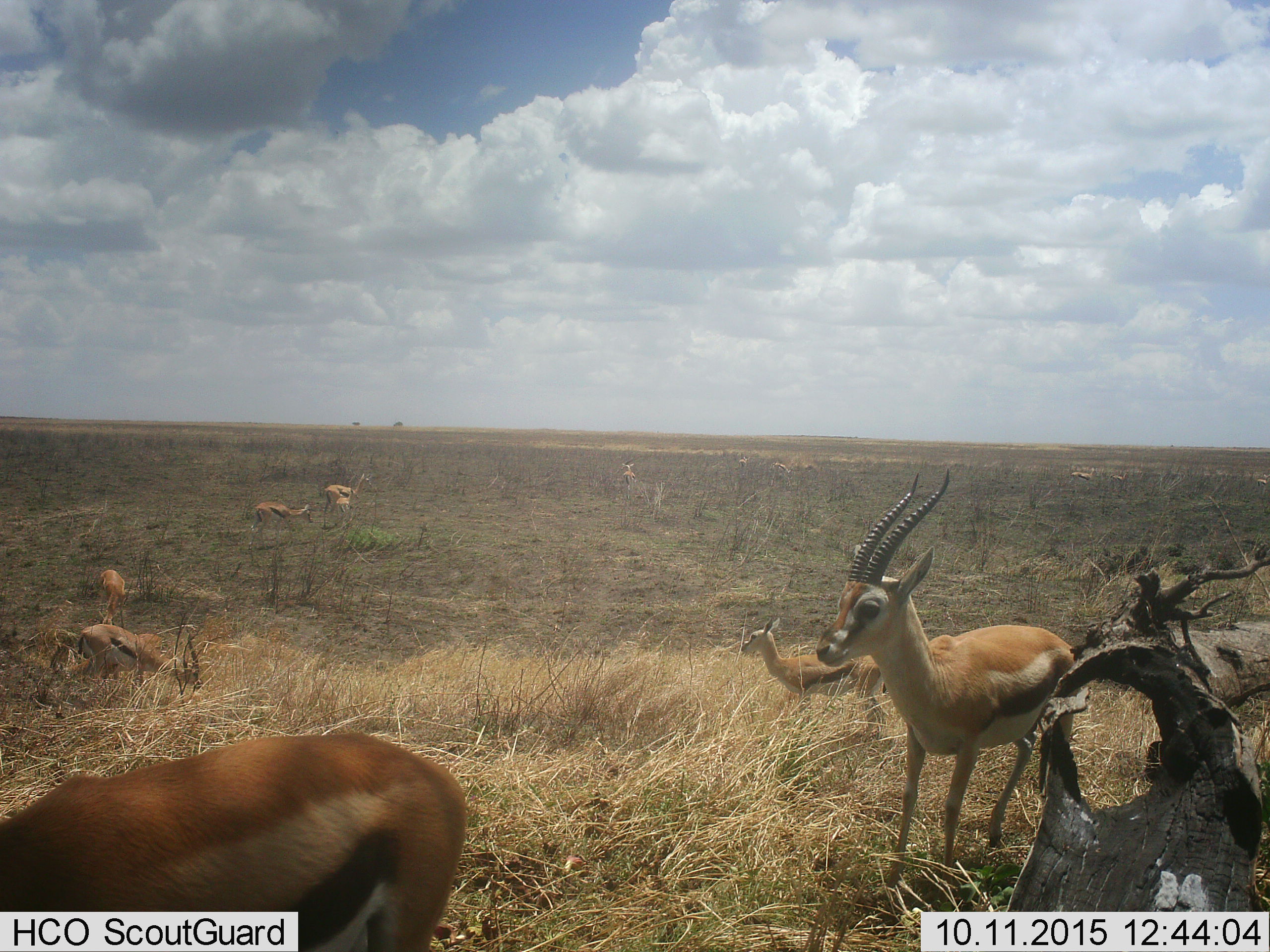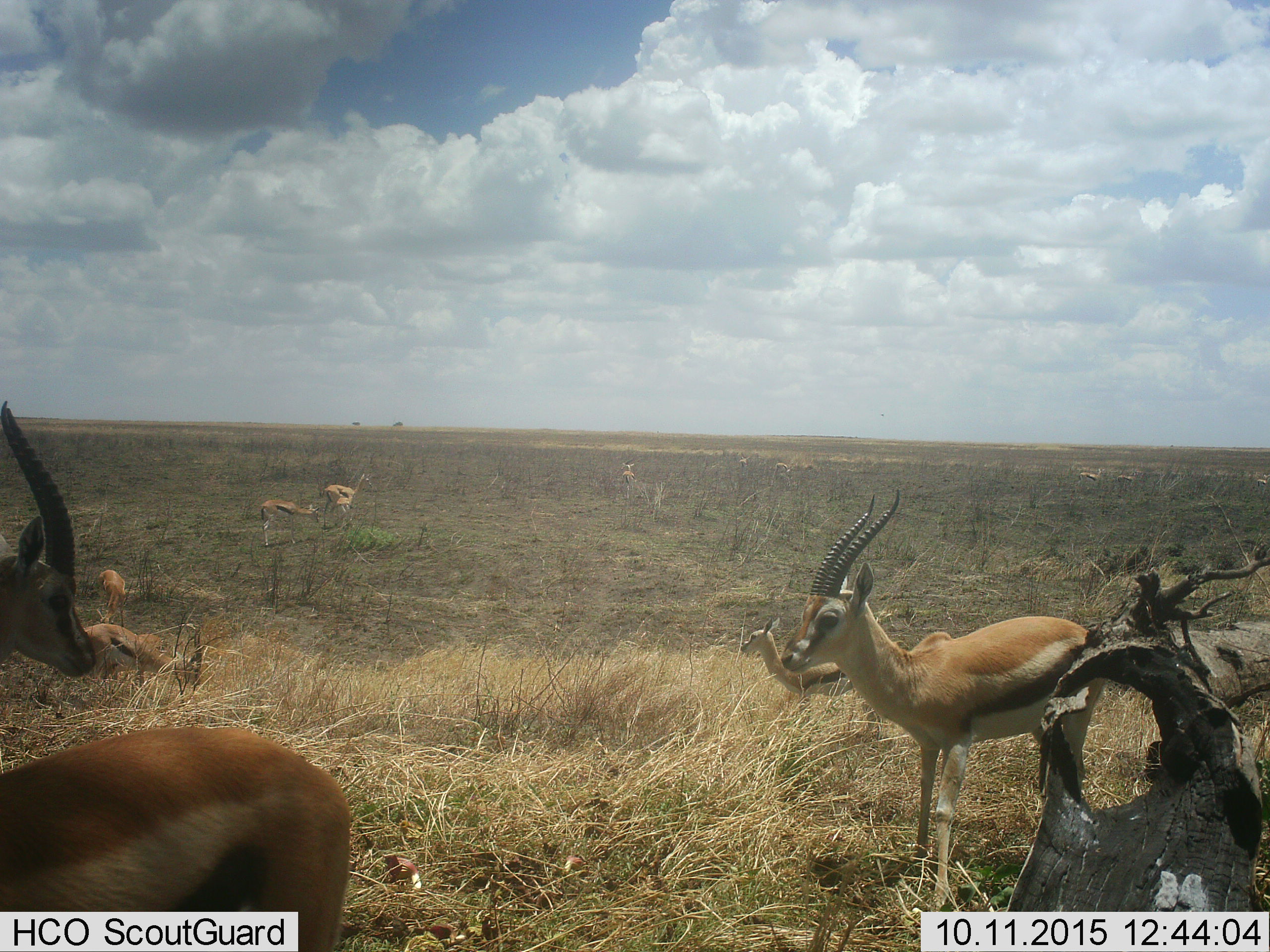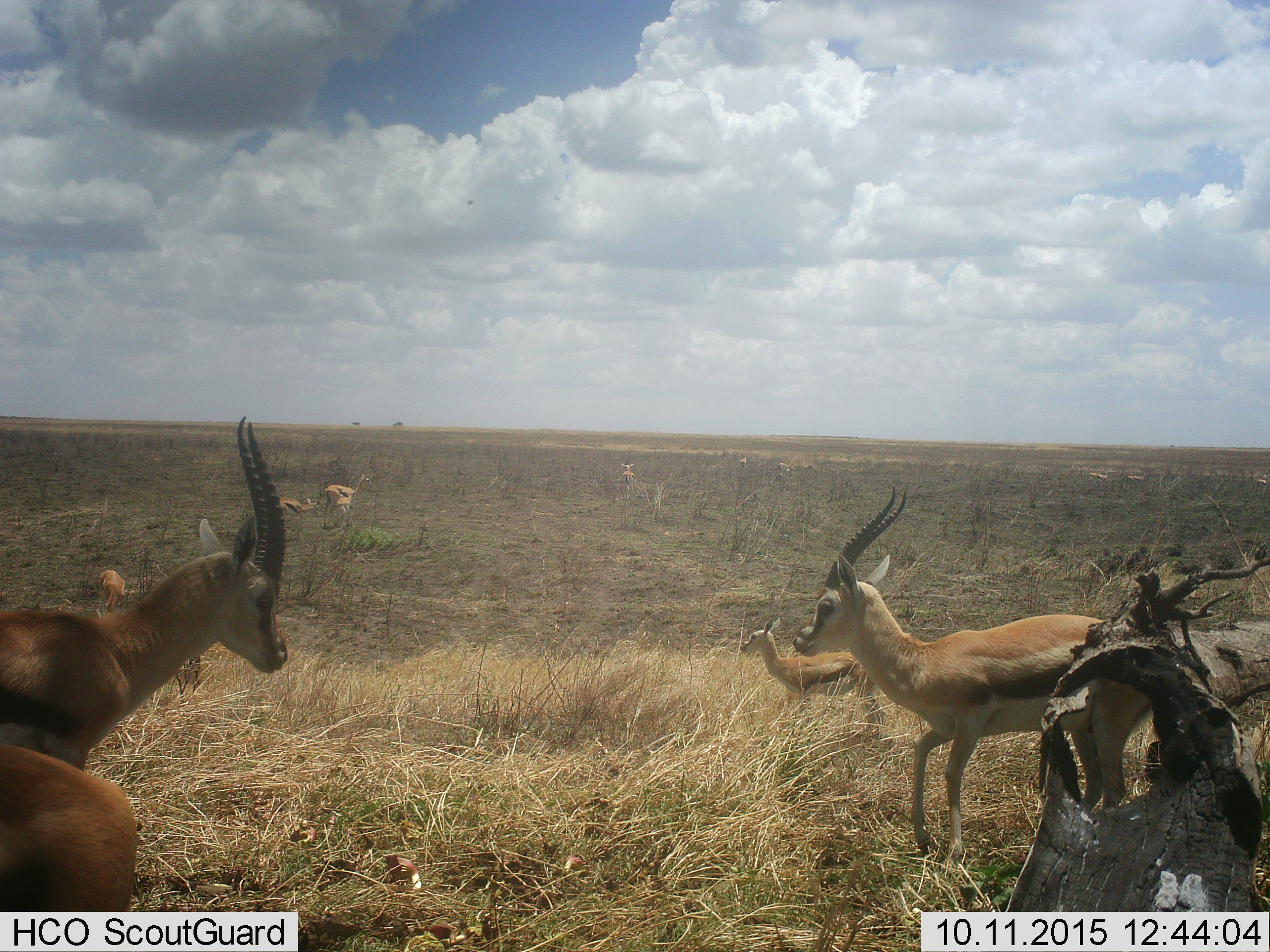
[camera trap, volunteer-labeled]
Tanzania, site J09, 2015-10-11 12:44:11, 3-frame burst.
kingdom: Animalia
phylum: Chordata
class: Mammalia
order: Artiodactyla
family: Bovidae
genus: Eudorcas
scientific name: Eudorcas thomsonii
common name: thomson's gazelle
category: gazellethomsons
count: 11-50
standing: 80%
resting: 10%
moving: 70%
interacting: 10%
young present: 40%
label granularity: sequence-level